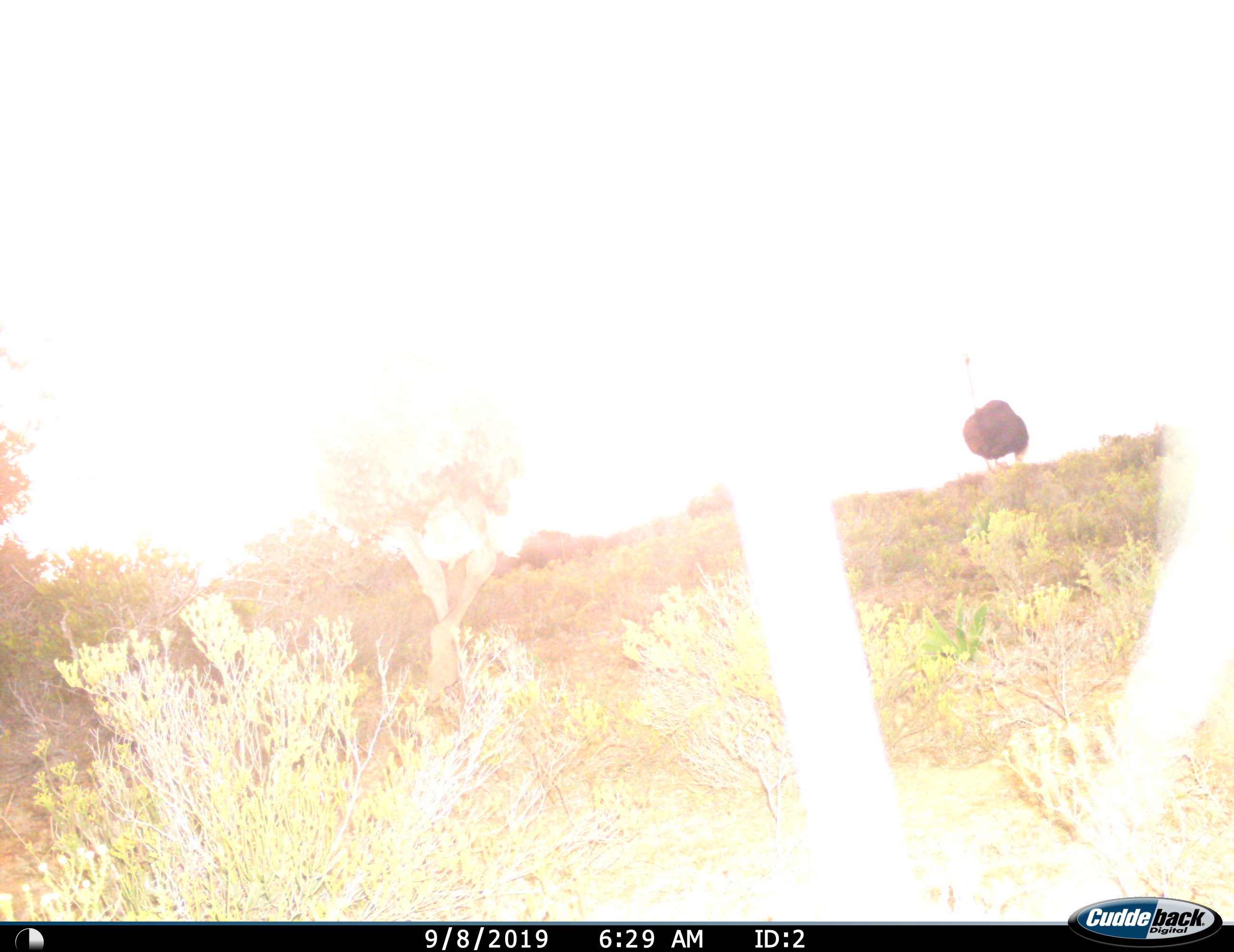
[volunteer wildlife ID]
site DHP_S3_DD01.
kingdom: Animalia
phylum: Chordata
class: Aves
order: Struthioniformes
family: Struthionidae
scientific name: Struthionidae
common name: ostrich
Ostrich (Struthionidae), count 1. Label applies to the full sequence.